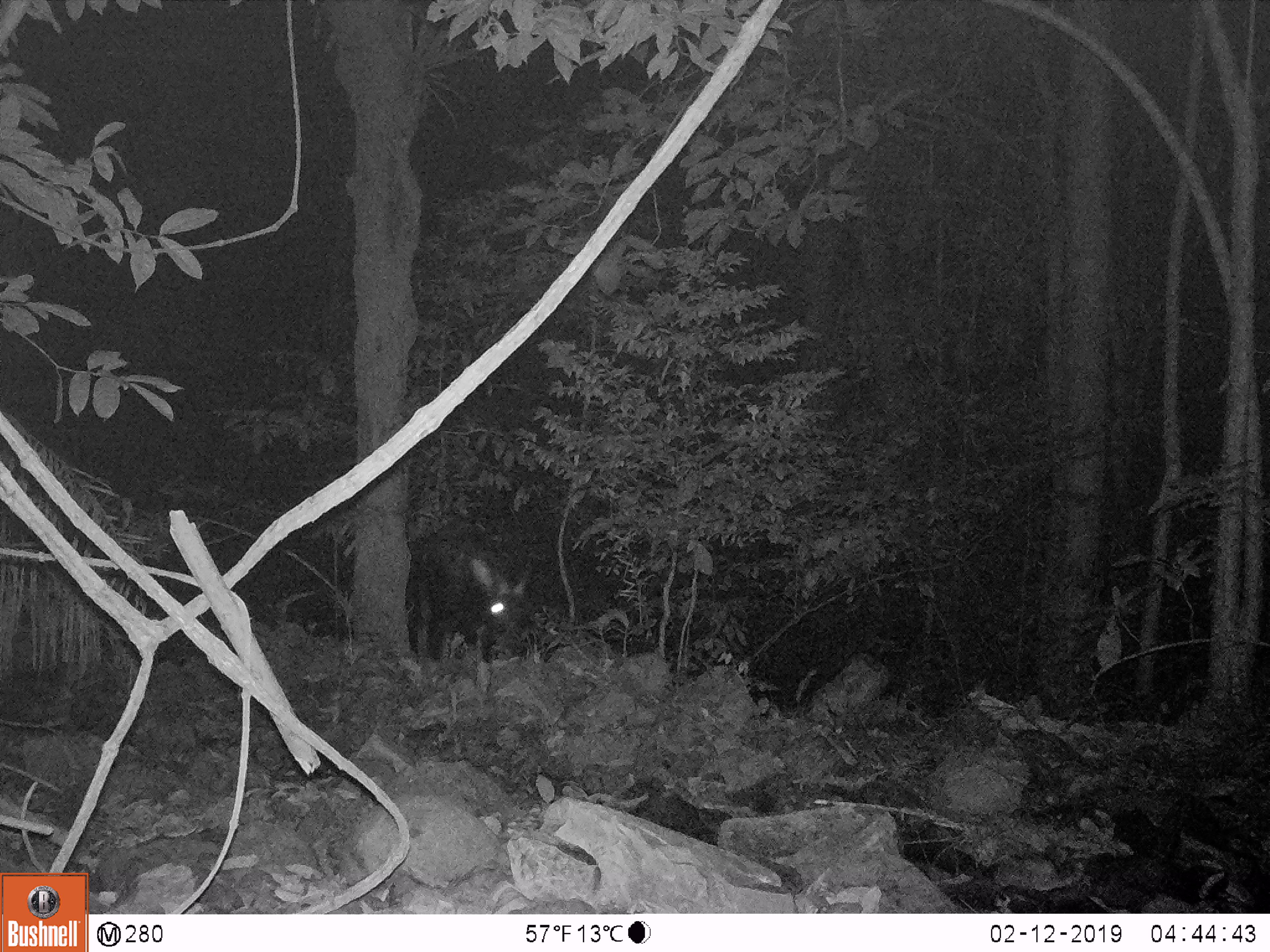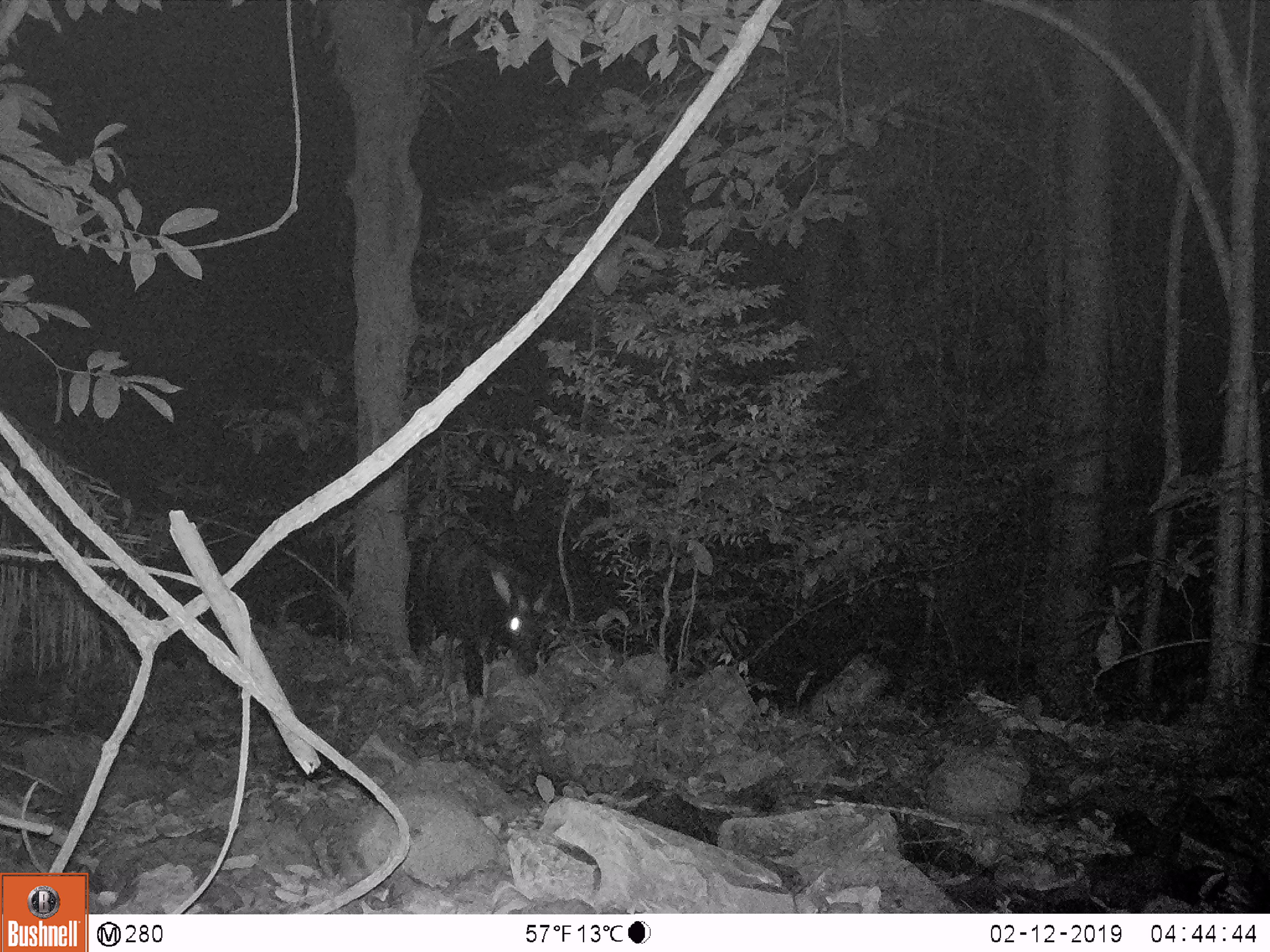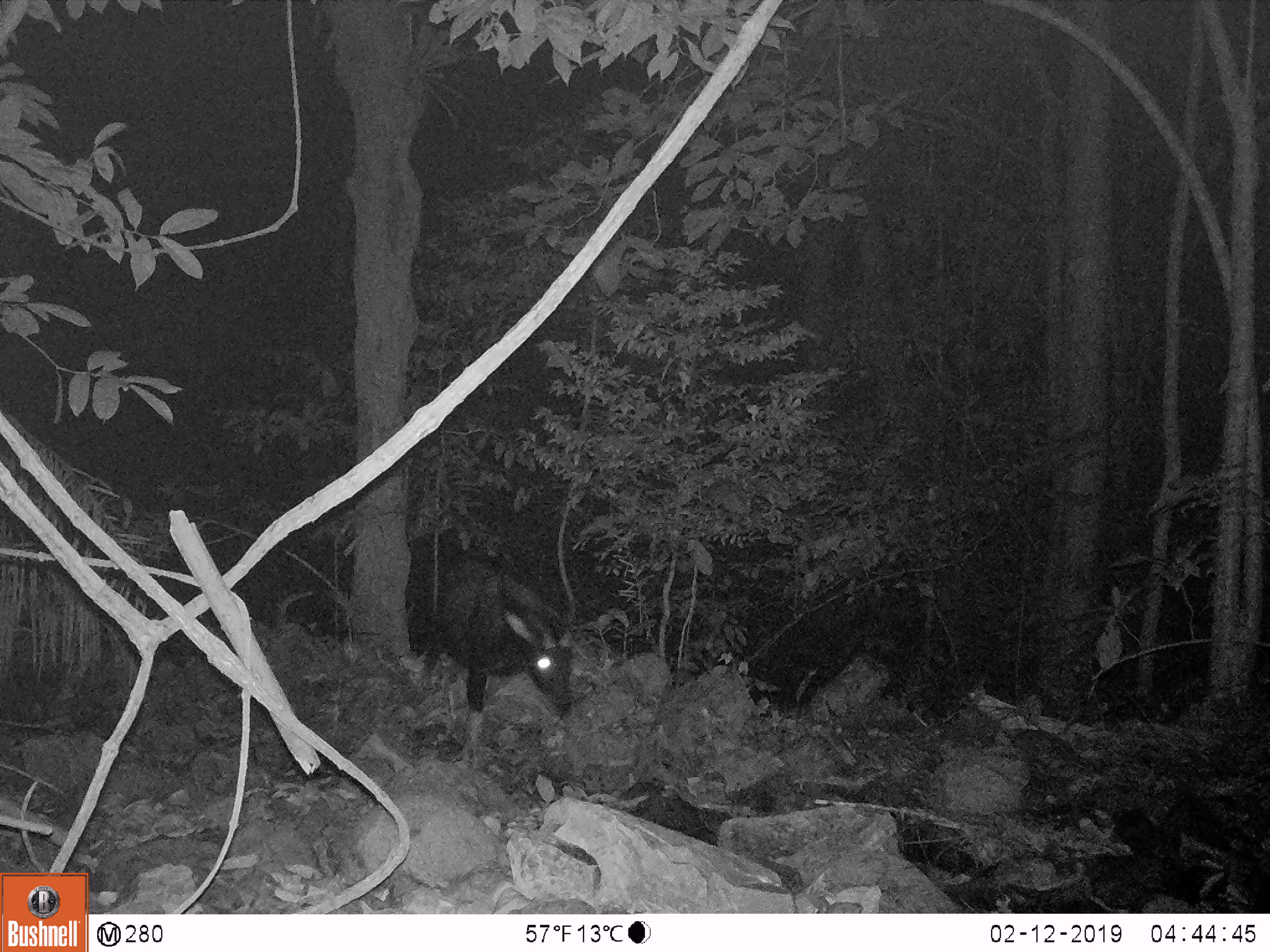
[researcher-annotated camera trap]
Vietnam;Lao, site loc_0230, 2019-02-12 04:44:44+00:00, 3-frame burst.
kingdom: Animalia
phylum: Chordata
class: Mammalia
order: Artiodactyla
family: Bovidae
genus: Capricornis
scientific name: Capricornis sumatraensis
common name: chinese serow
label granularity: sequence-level